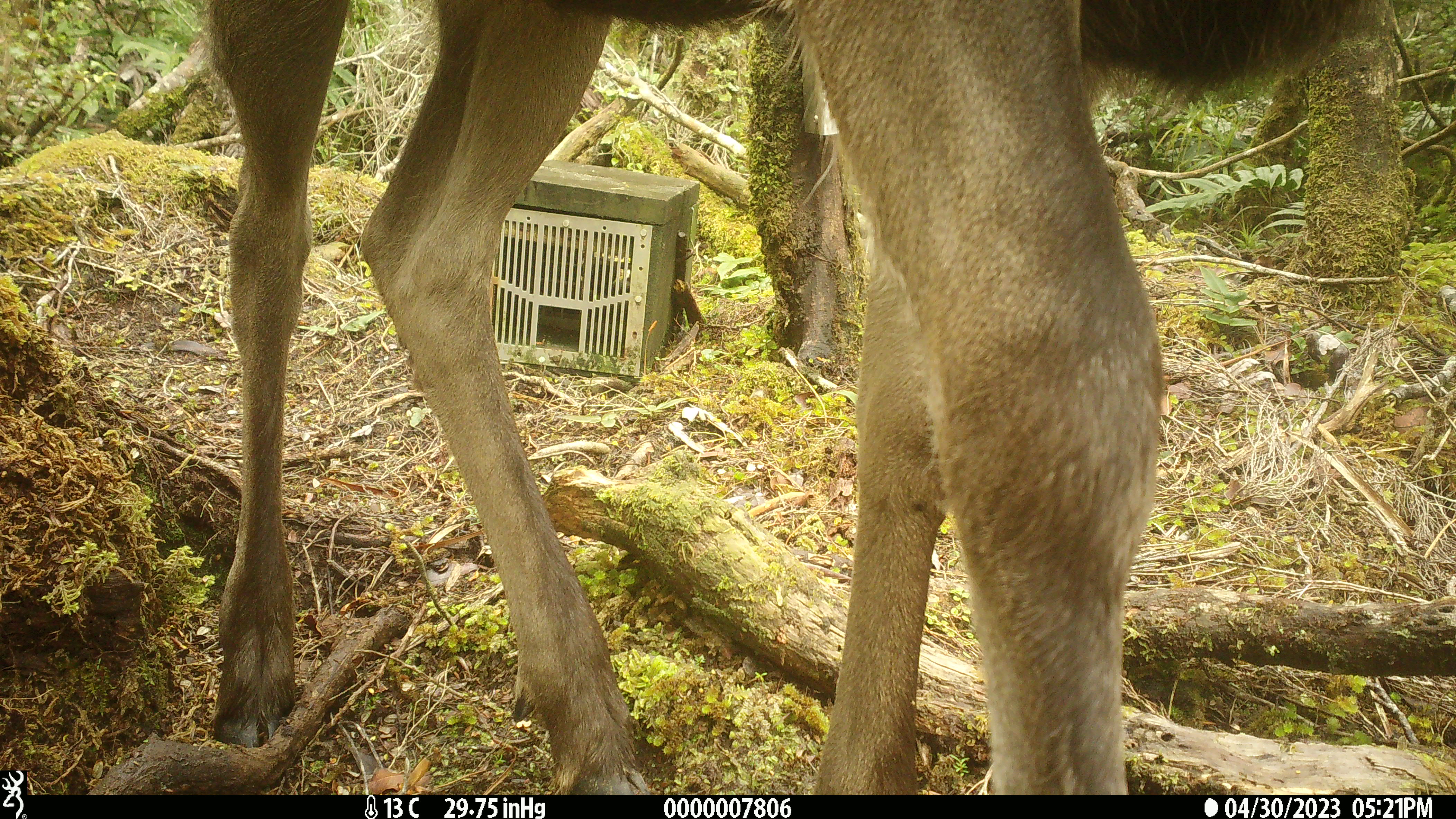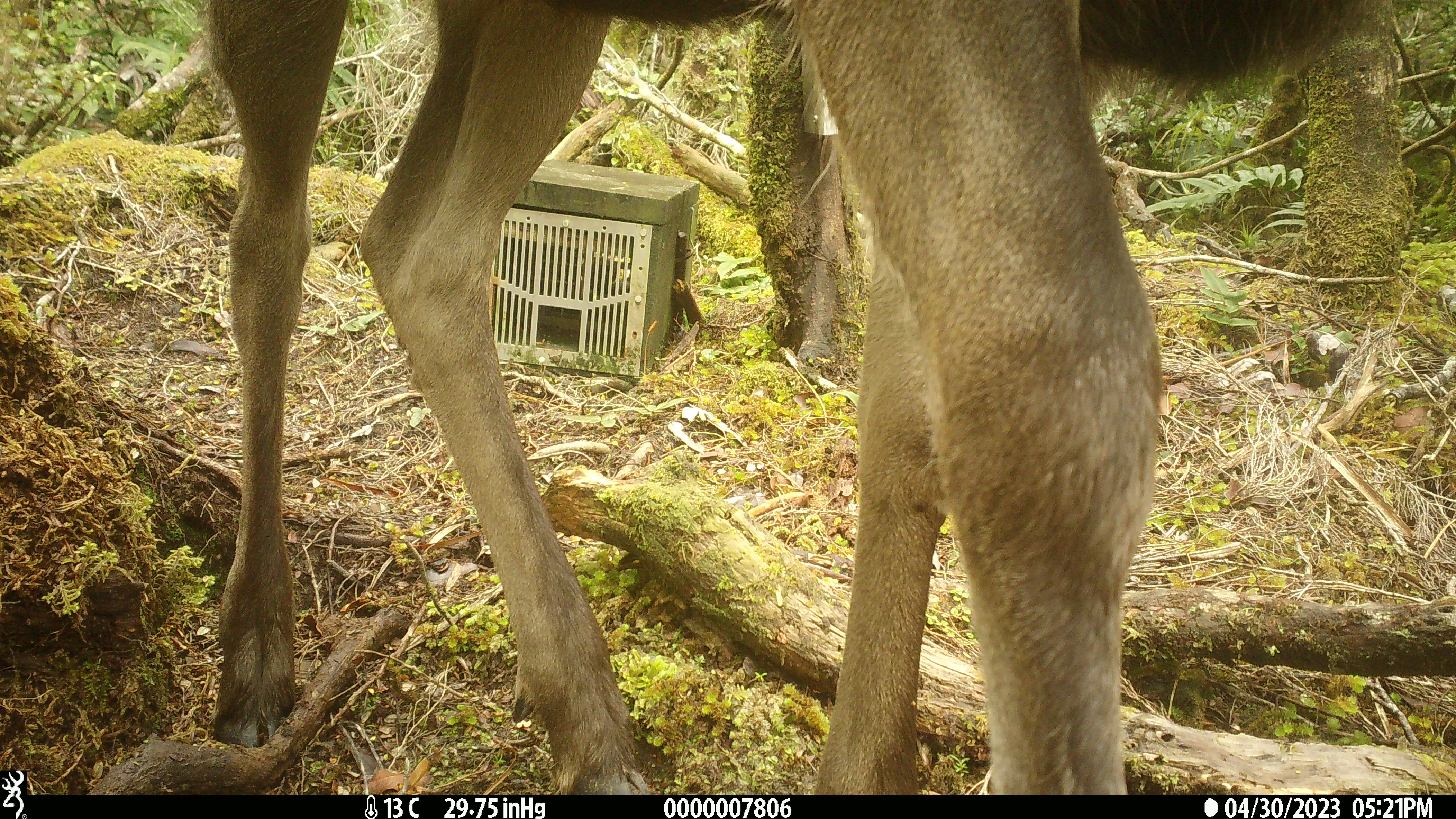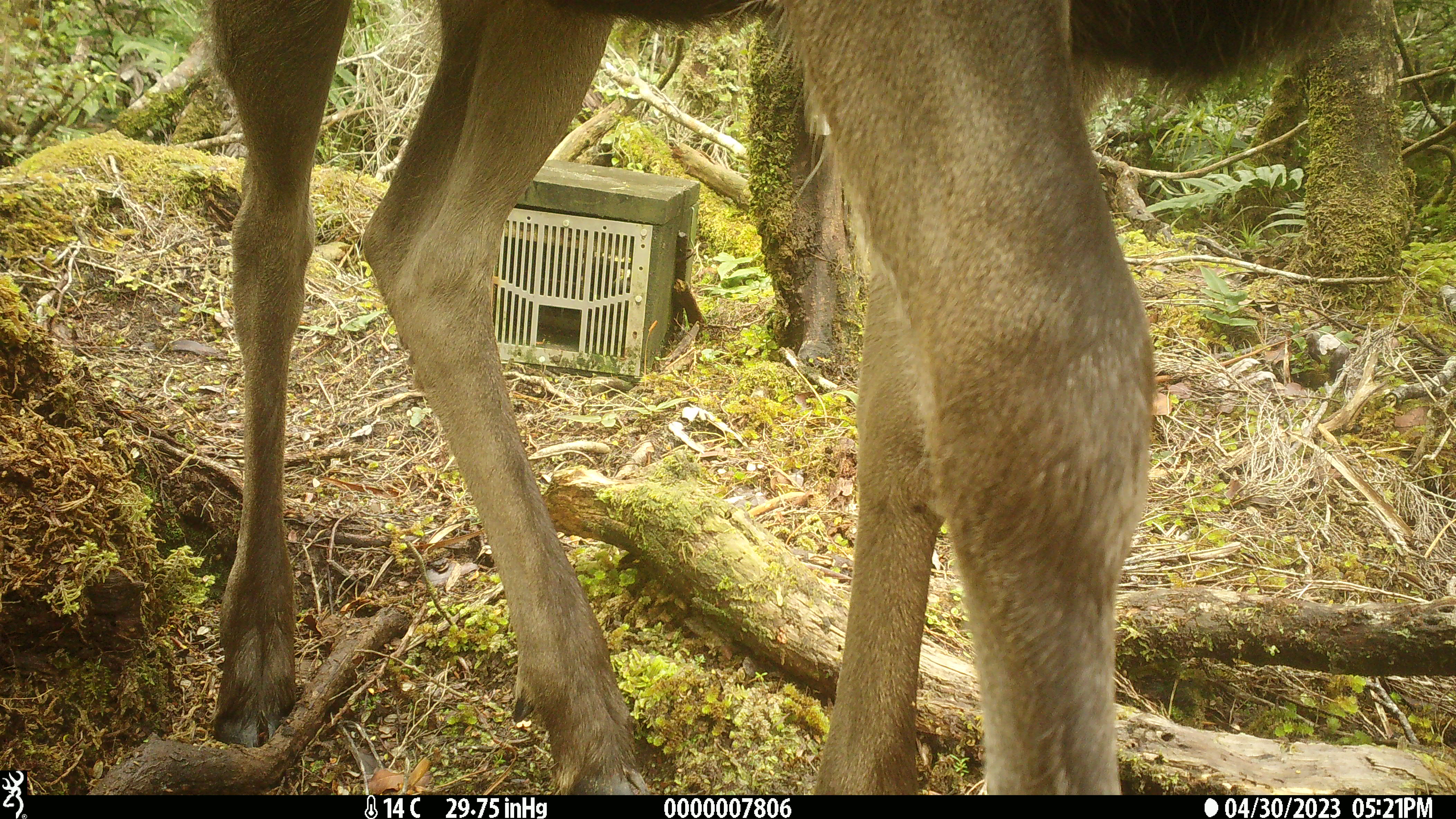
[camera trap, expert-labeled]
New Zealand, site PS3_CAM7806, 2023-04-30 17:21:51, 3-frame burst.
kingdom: Animalia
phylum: Chordata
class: Mammalia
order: Artiodactyla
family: Cervidae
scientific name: Cervidae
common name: deer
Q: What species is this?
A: Deer (Cervidae).